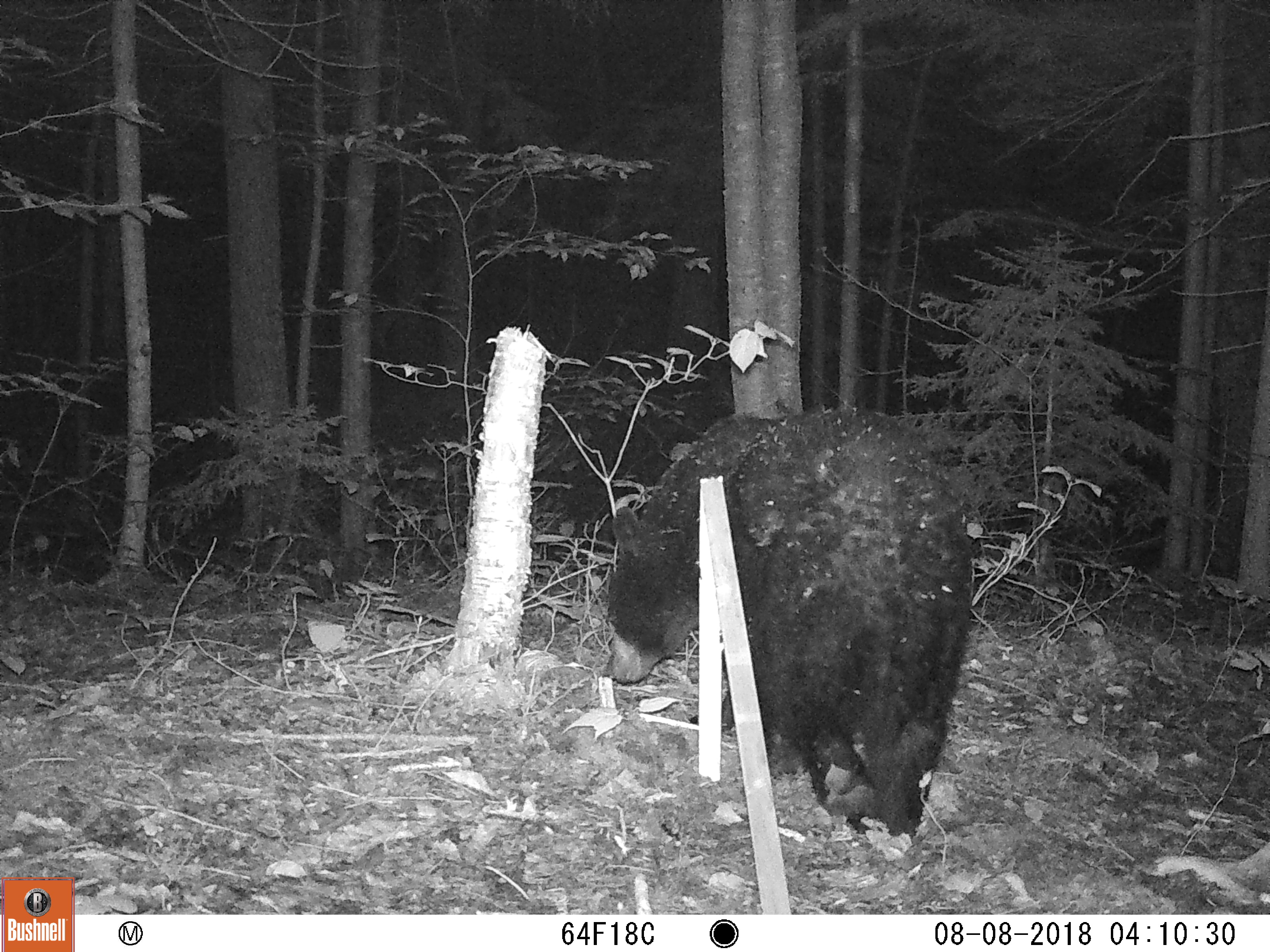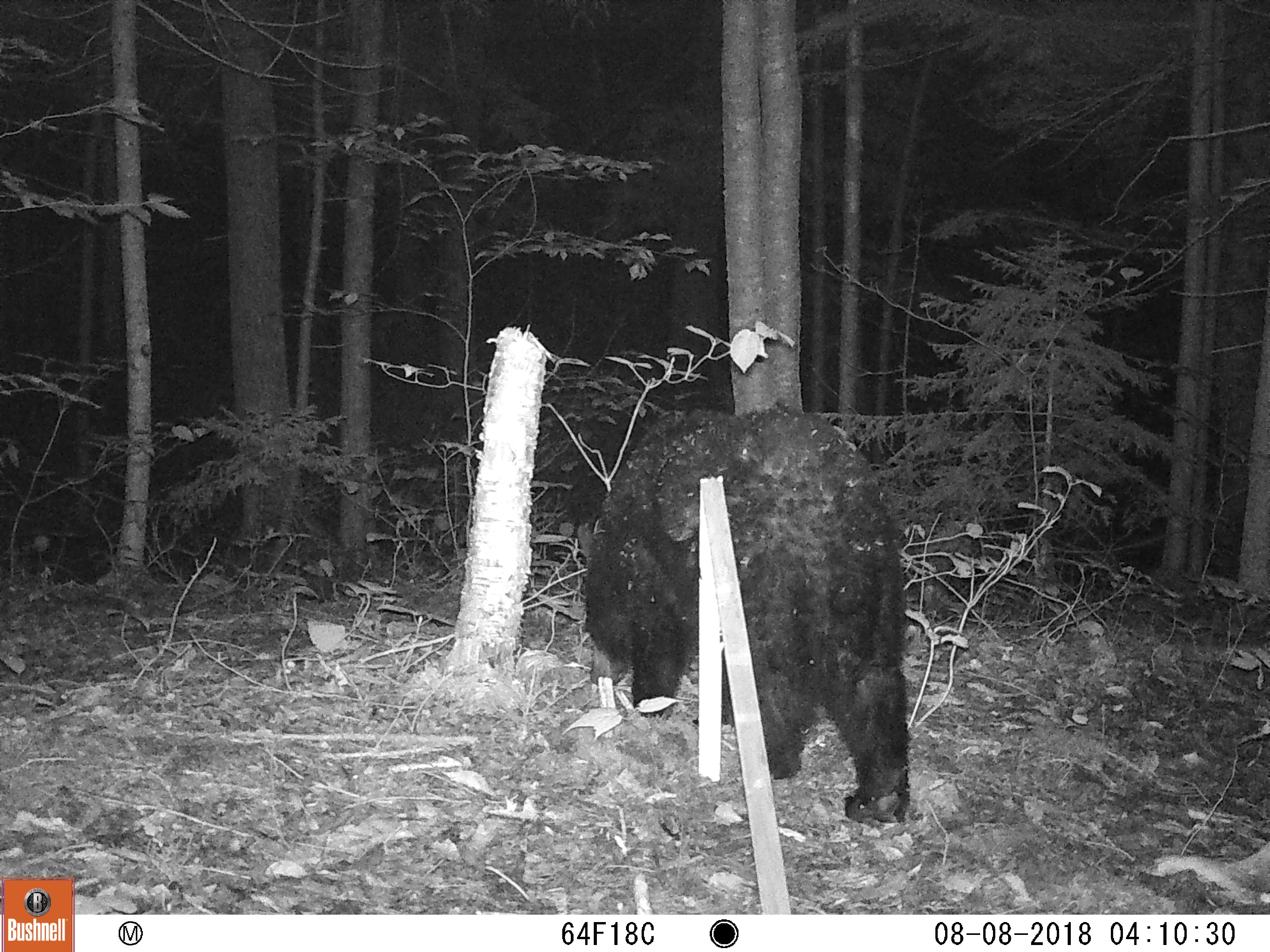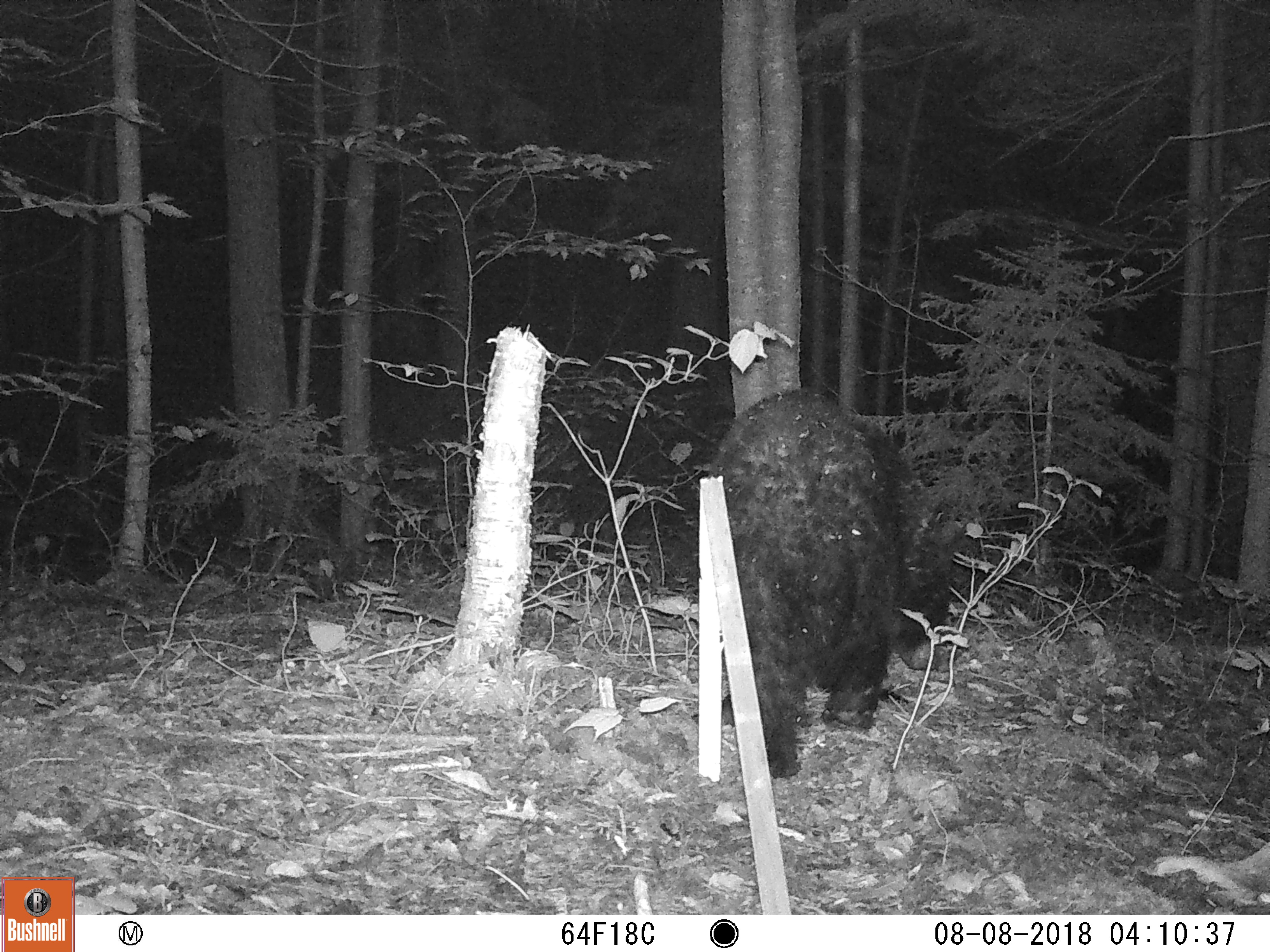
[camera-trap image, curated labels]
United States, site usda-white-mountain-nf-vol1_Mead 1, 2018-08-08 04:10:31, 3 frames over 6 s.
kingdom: Animalia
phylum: Chordata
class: Mammalia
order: Carnivora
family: Ursidae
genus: Ursus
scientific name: Ursus americanus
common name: black bear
Black bear (Ursus americanus).